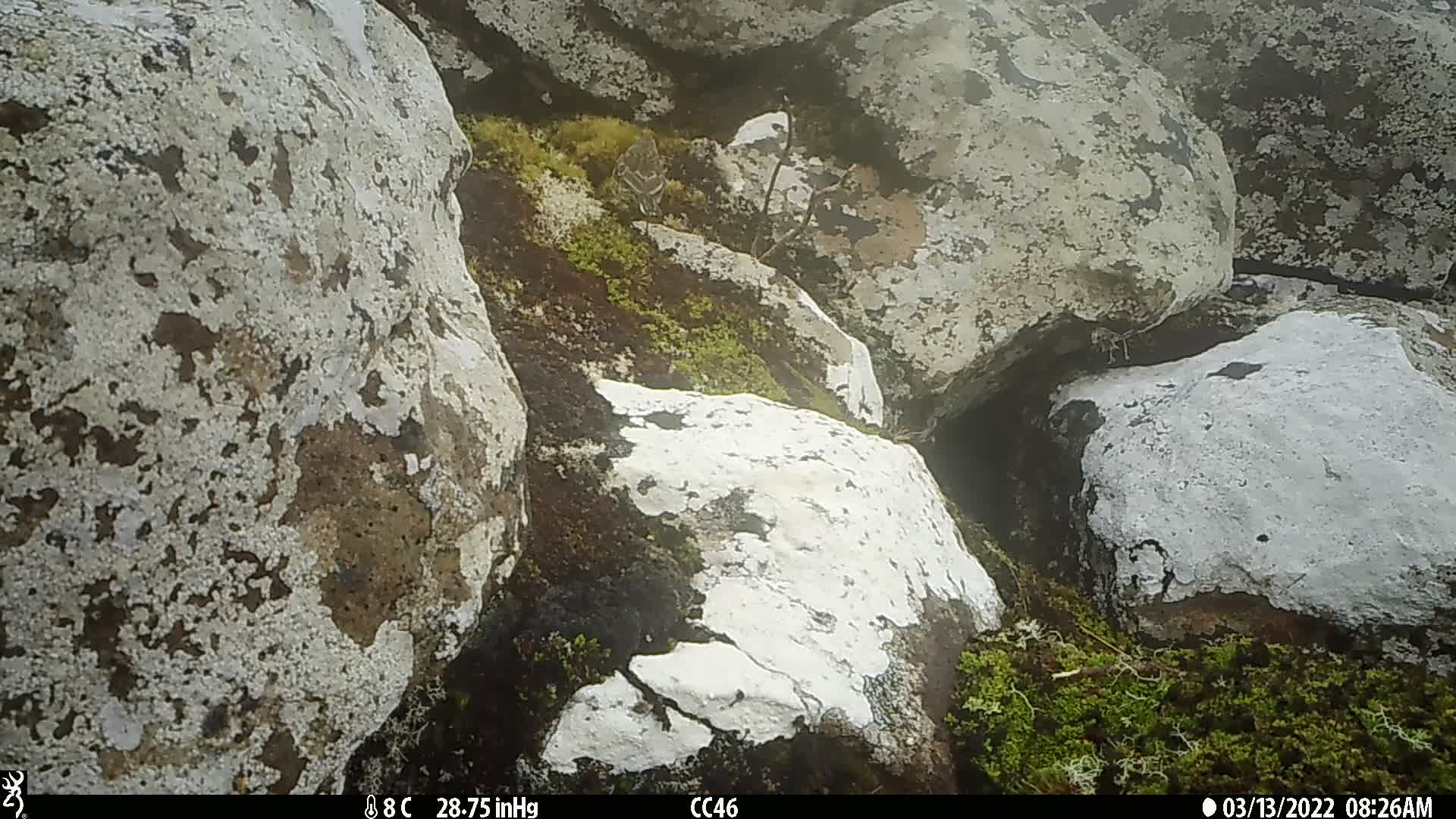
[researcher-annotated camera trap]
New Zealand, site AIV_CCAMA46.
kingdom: Animalia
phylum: Chordata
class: Aves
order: Passeriformes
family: Motacillidae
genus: Anthus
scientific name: Anthus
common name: pipit